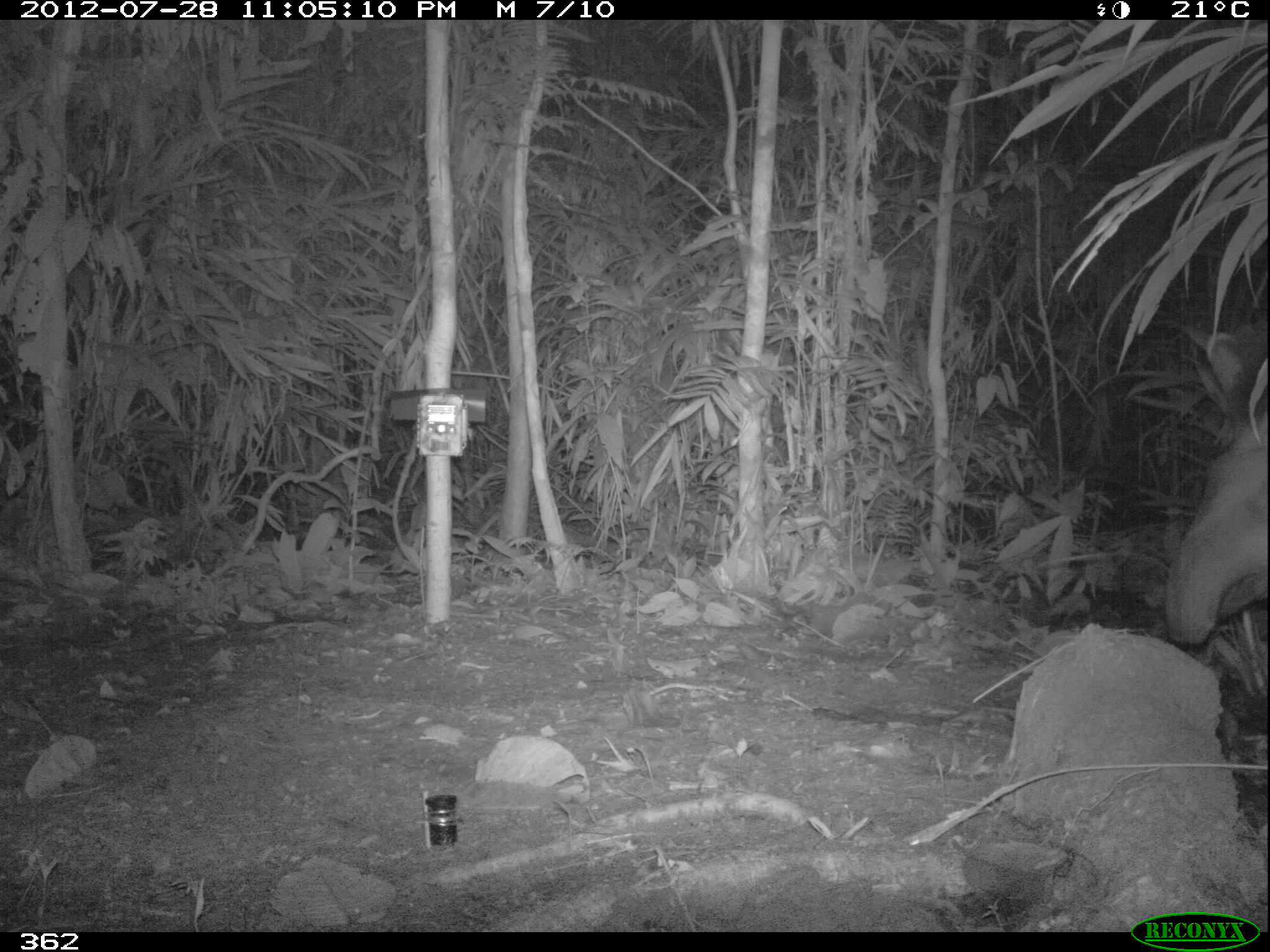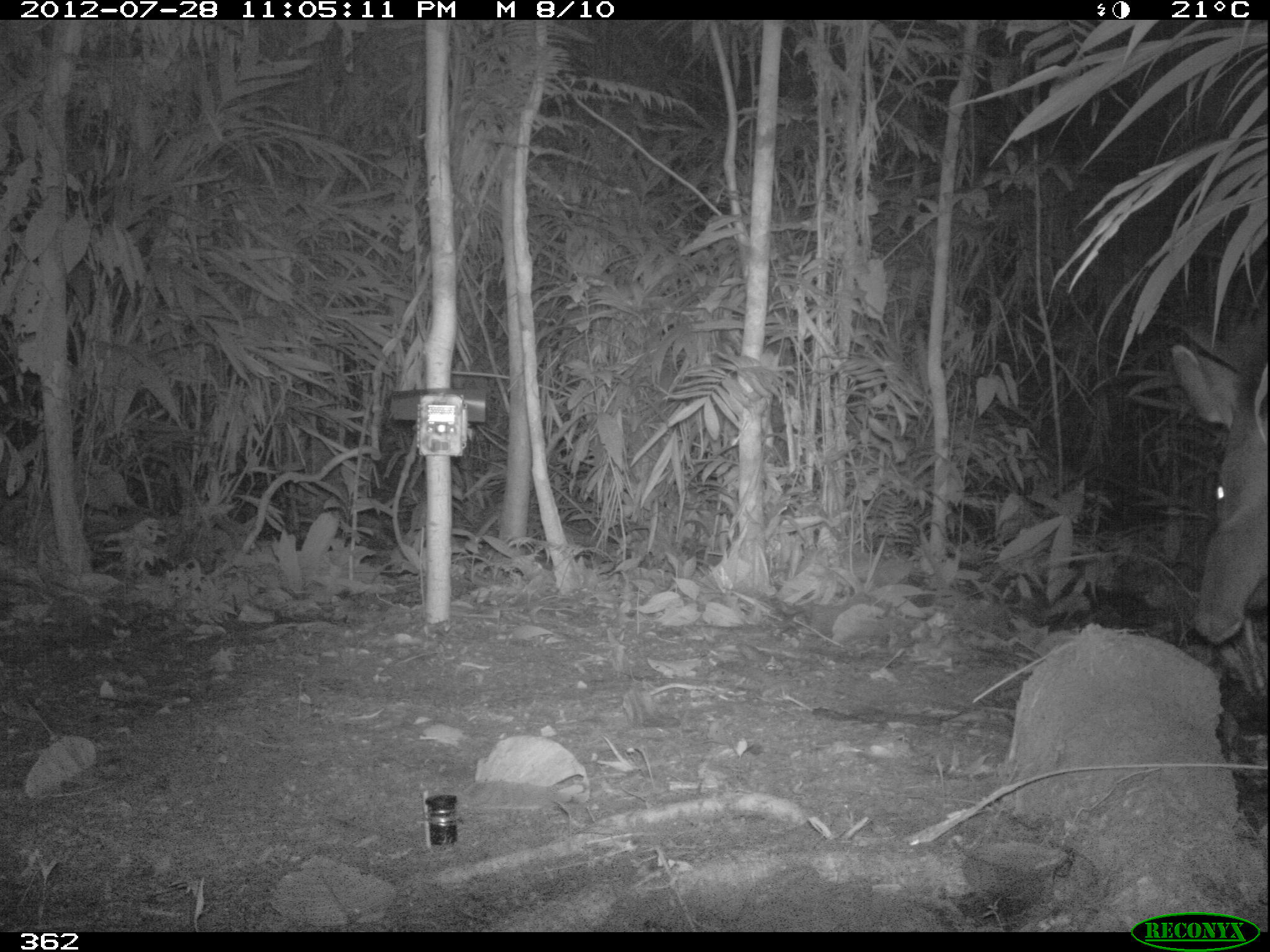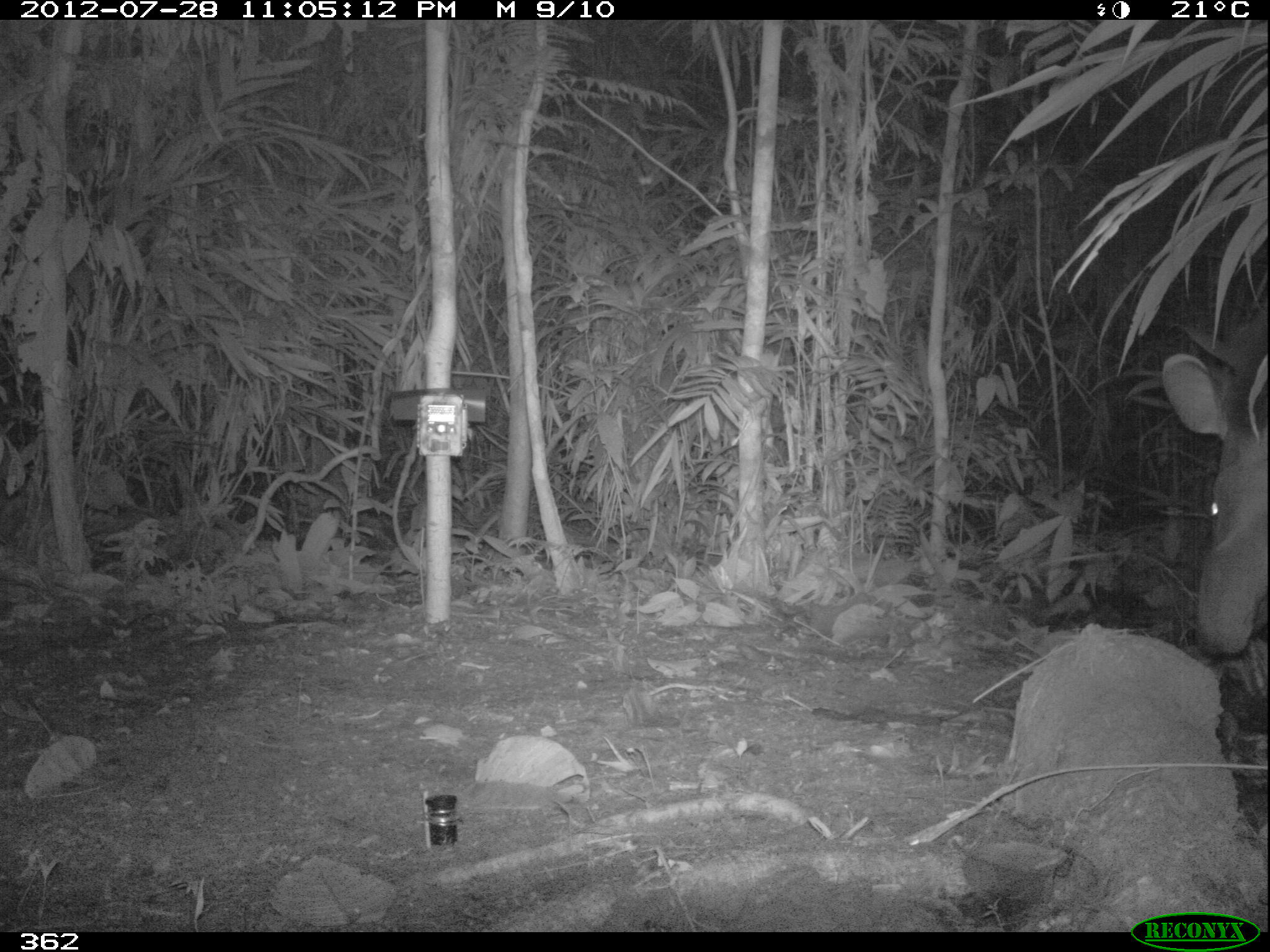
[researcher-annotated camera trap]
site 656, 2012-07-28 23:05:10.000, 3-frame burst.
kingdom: Animalia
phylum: Chordata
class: Mammalia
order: Perissodactyla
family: Tapiridae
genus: Tapirus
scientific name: Tapirus terrestris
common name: south american tapir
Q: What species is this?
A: Tapirus terrestris (south american tapir).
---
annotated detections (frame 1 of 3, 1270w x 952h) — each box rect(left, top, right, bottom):
tapirus terrestris: rect(1158, 316, 1270, 644)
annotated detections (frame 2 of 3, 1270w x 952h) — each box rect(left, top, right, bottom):
tapirus terrestris: rect(1161, 343, 1264, 644)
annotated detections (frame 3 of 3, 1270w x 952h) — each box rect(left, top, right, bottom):
tapirus terrestris: rect(1161, 286, 1270, 659)